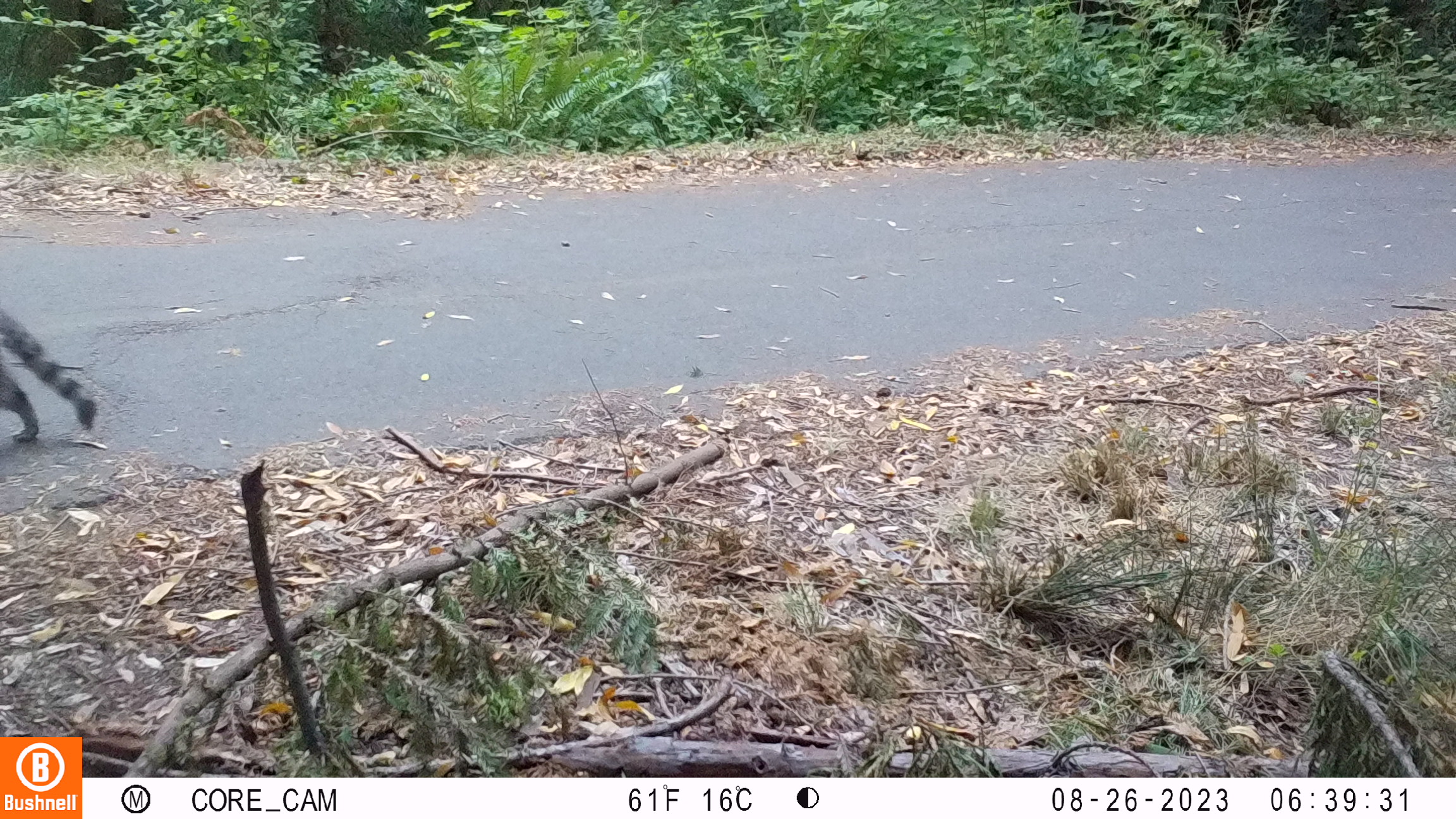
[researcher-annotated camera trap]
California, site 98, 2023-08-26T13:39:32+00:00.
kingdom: Animalia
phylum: Chordata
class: Mammalia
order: Carnivora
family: Procyonidae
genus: Procyon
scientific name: Procyon lotor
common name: raccoon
Raccoon (Procyon lotor).